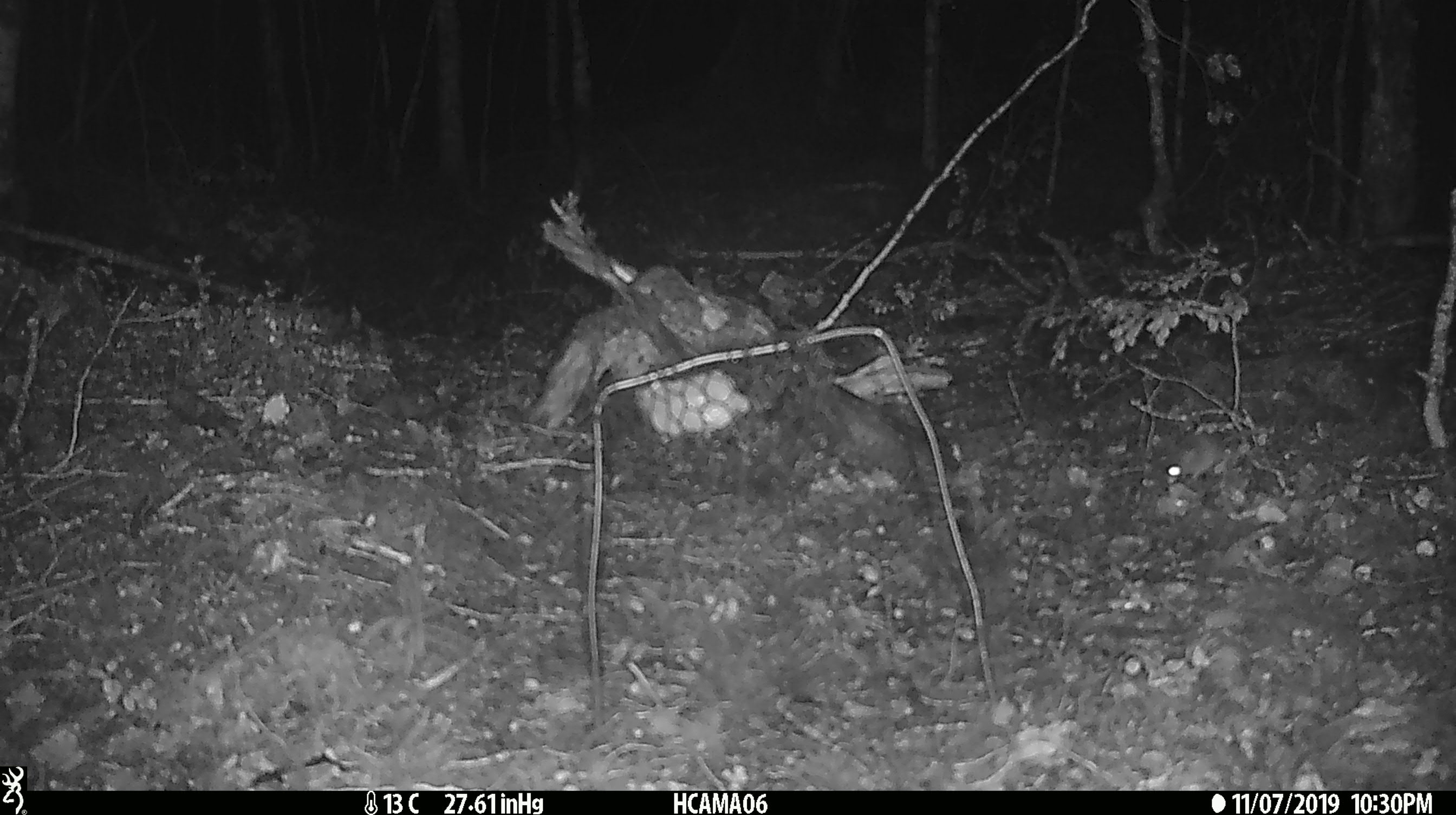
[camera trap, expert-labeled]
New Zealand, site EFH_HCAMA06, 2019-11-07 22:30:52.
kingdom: Animalia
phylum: Chordata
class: Mammalia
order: Rodentia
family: Muridae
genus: Mus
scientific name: Mus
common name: mouse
Mouse (Mus).